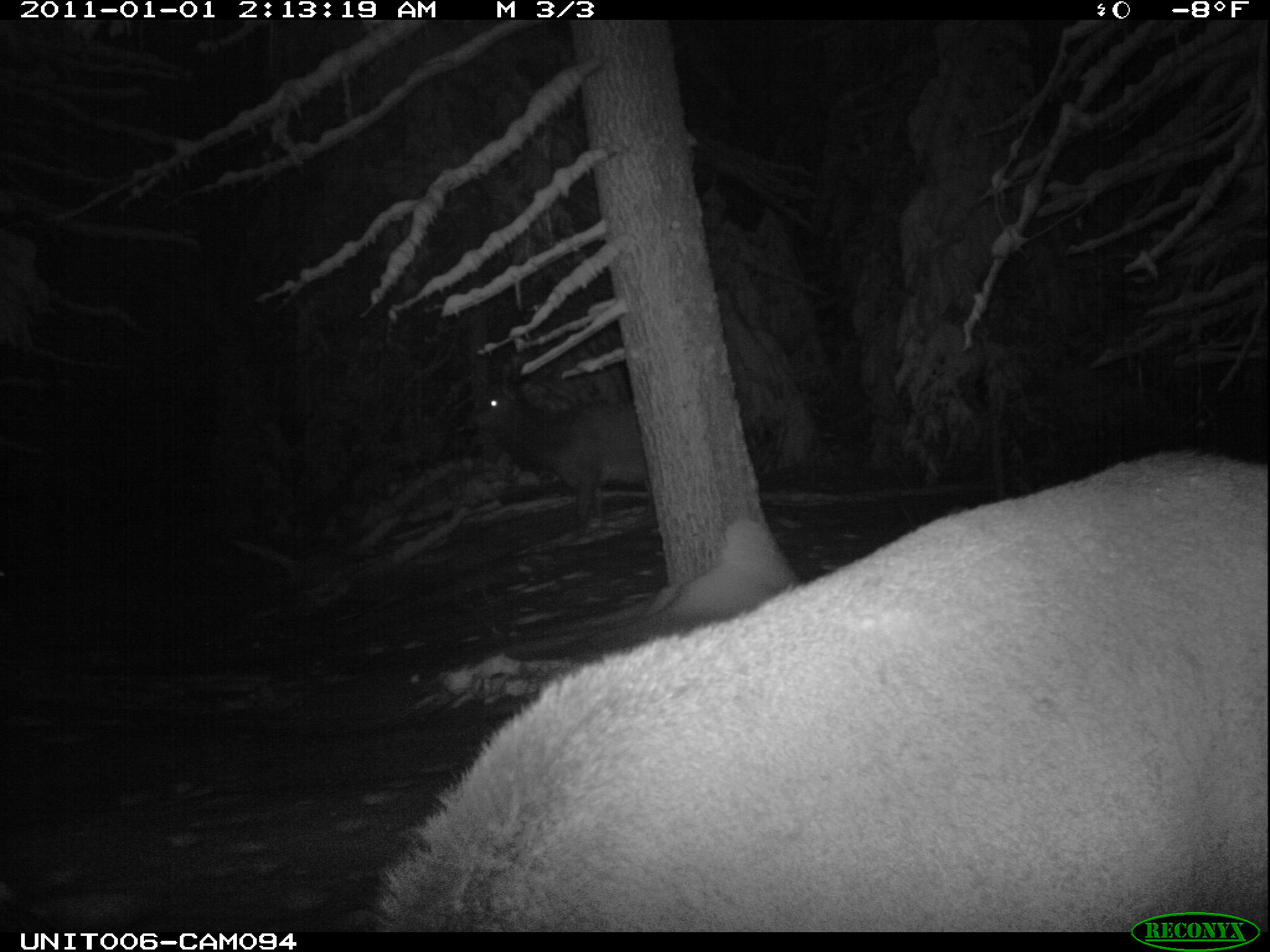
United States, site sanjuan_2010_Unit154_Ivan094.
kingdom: Animalia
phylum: Chordata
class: Mammalia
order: Artiodactyla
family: Cervidae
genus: Cervus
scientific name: Cervus elaphus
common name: red deer